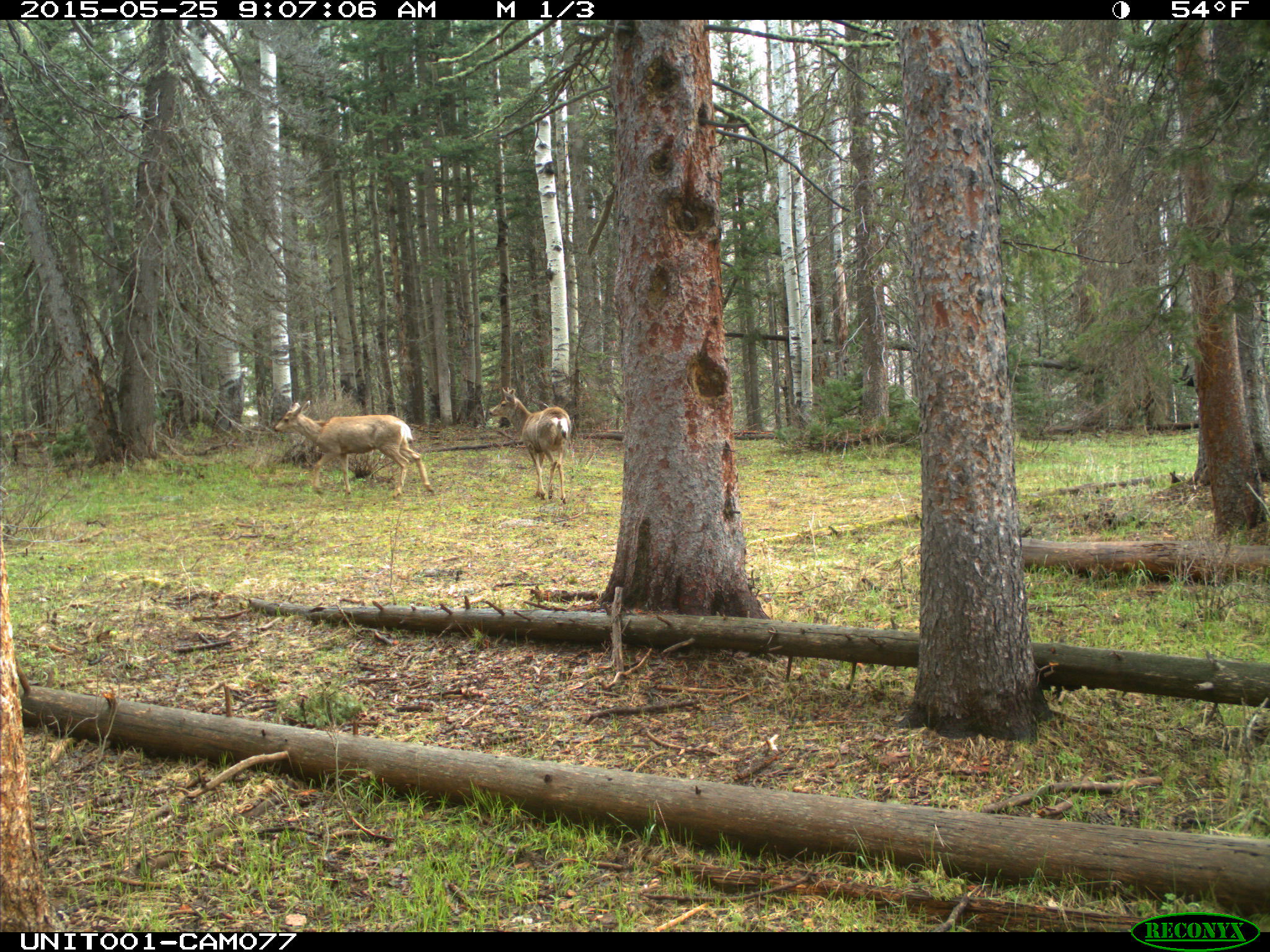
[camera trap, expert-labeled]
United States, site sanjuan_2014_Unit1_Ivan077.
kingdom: Animalia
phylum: Chordata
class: Mammalia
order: Artiodactyla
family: Cervidae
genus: Odocoileus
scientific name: Odocoileus hemionus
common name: mule deer